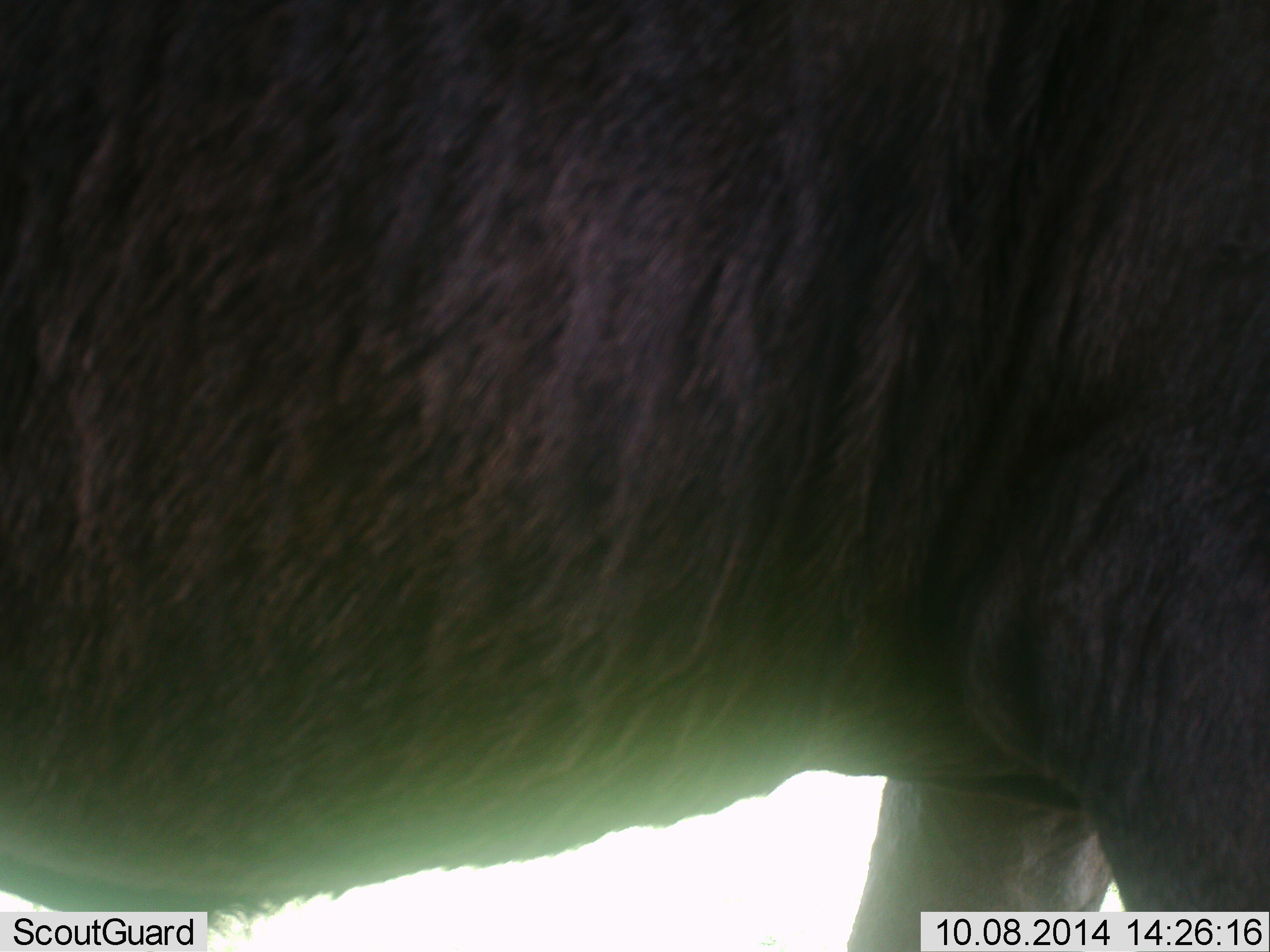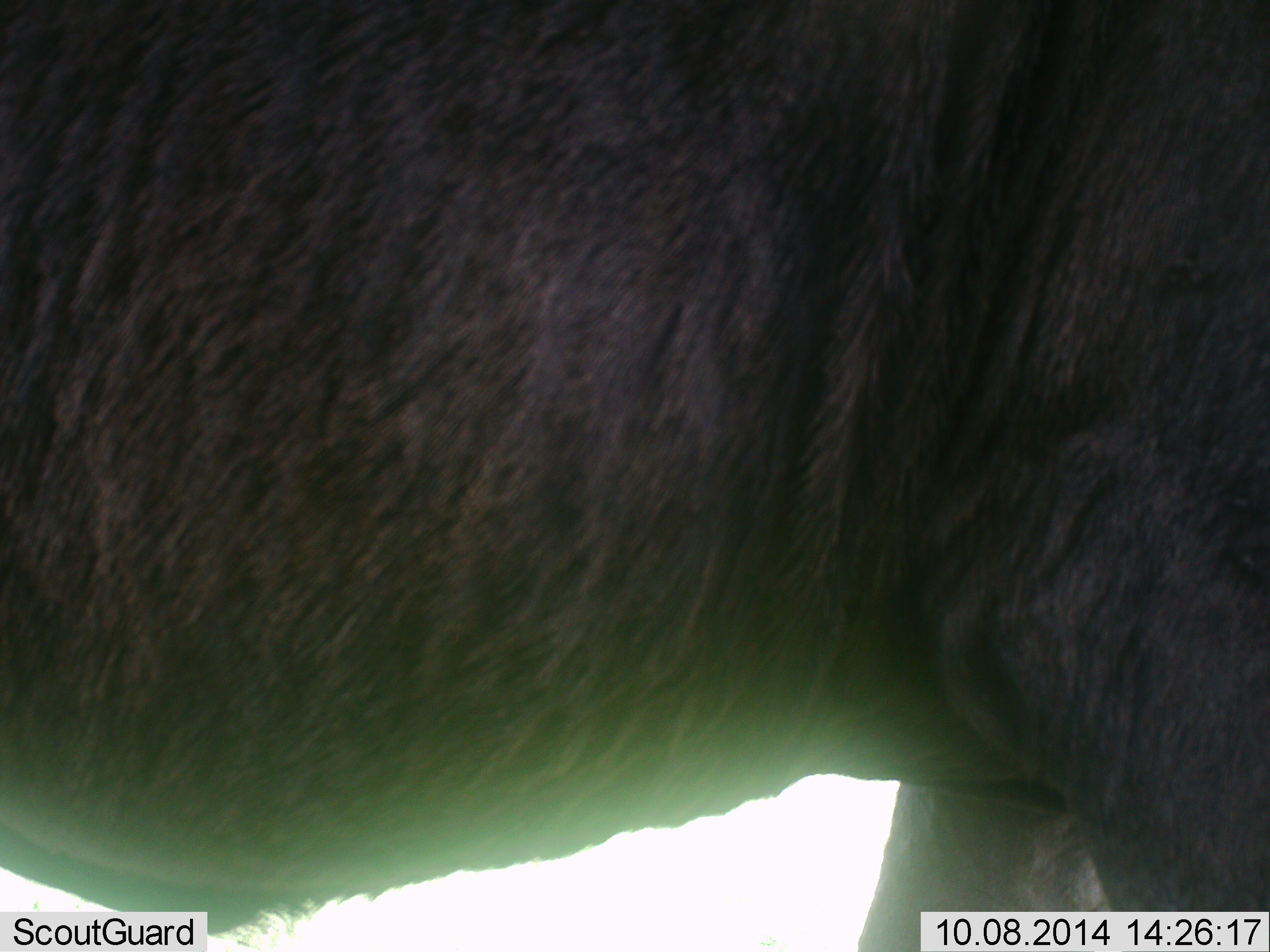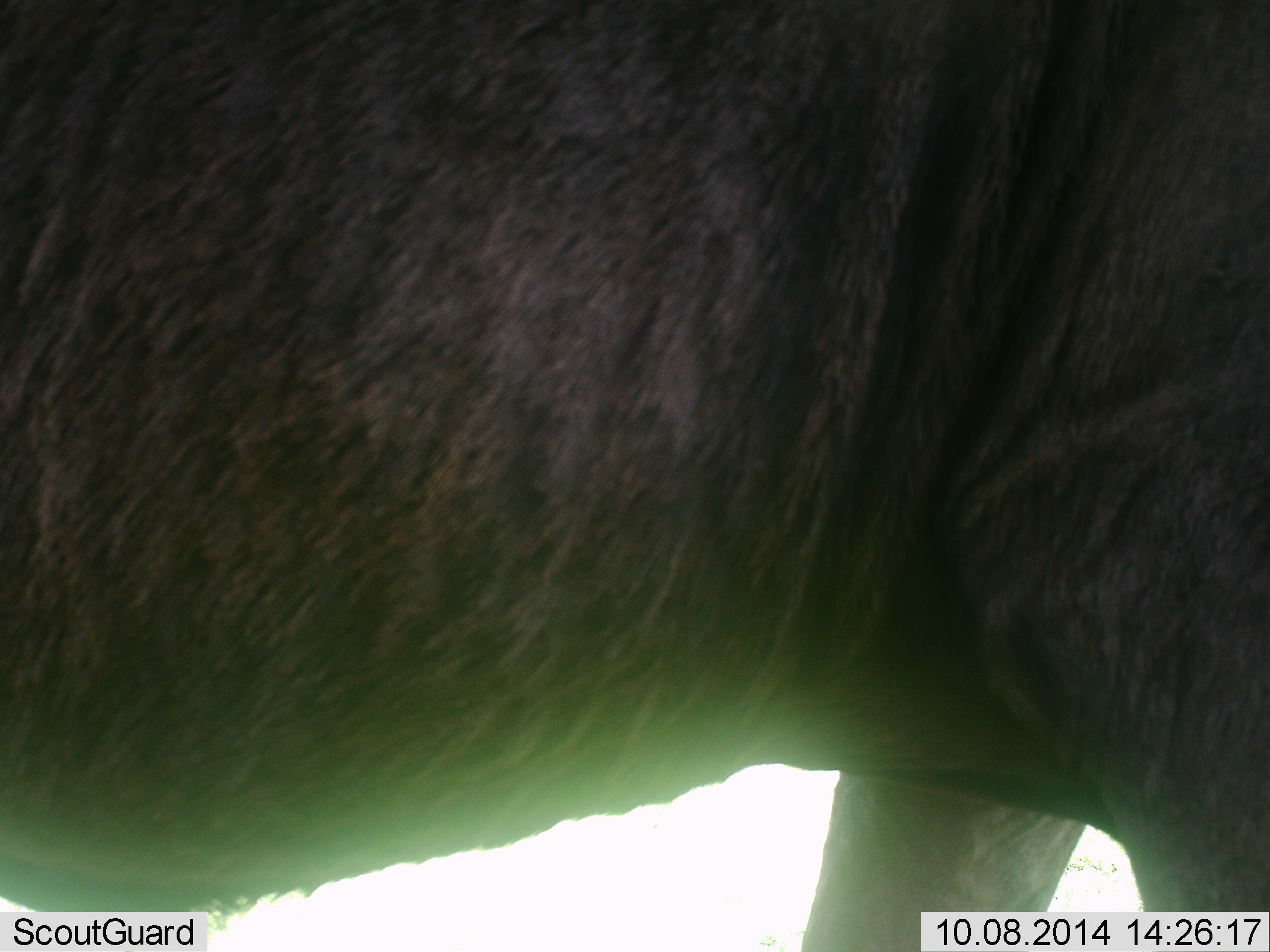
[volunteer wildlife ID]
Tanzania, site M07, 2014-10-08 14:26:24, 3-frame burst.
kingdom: Animalia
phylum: Chordata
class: Mammalia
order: Artiodactyla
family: Bovidae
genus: Connochaetes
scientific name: Connochaetes taurinus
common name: blue wildebeest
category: wildebeest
Wildebeest (blue wildebeest) (Connochaetes taurinus), count 1. Behavior (volunteer vote fractions): standing 80%, resting 0%, moving 20%, interacting 0%. Young present (vote fraction): 0%. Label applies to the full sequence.